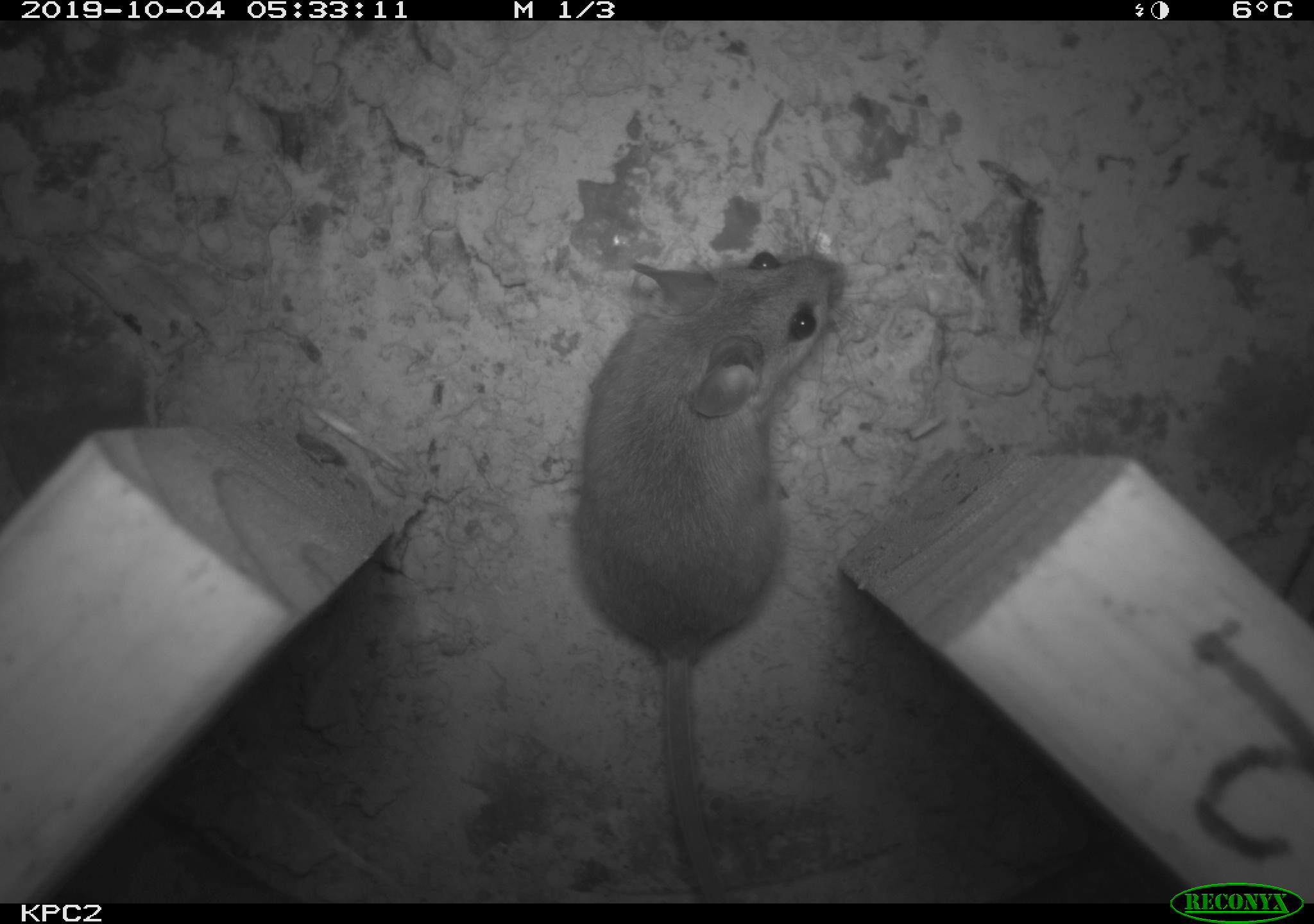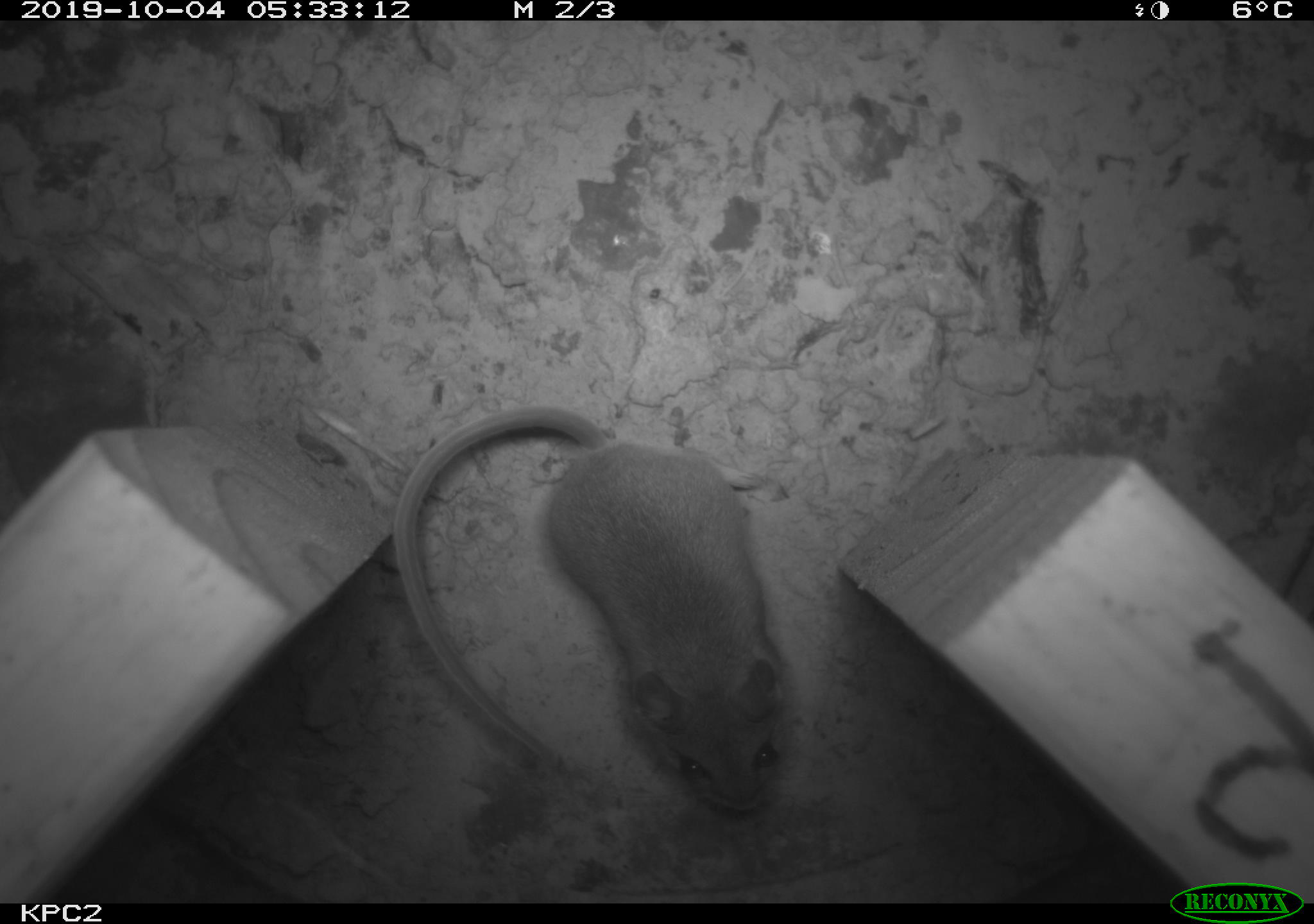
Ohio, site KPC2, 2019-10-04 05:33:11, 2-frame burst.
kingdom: Animalia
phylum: Chordata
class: Mammalia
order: Rodentia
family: Cricetidae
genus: Peromyscus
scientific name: Peromyscus leucopus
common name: white-footed mouse